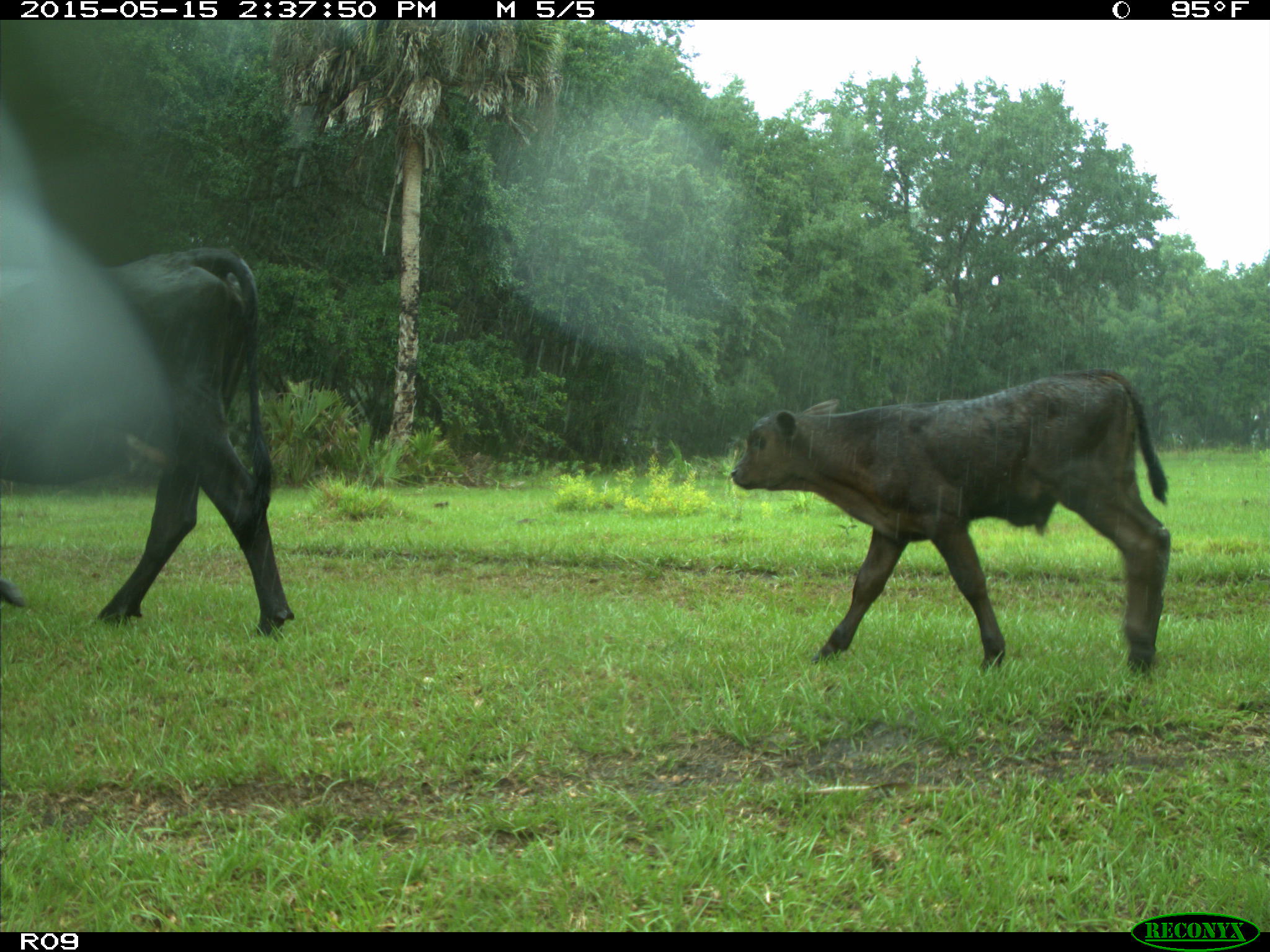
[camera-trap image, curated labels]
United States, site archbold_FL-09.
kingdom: Animalia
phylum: Chordata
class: Mammalia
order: Artiodactyla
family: Bovidae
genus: Bos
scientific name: Bos taurus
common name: domestic cow